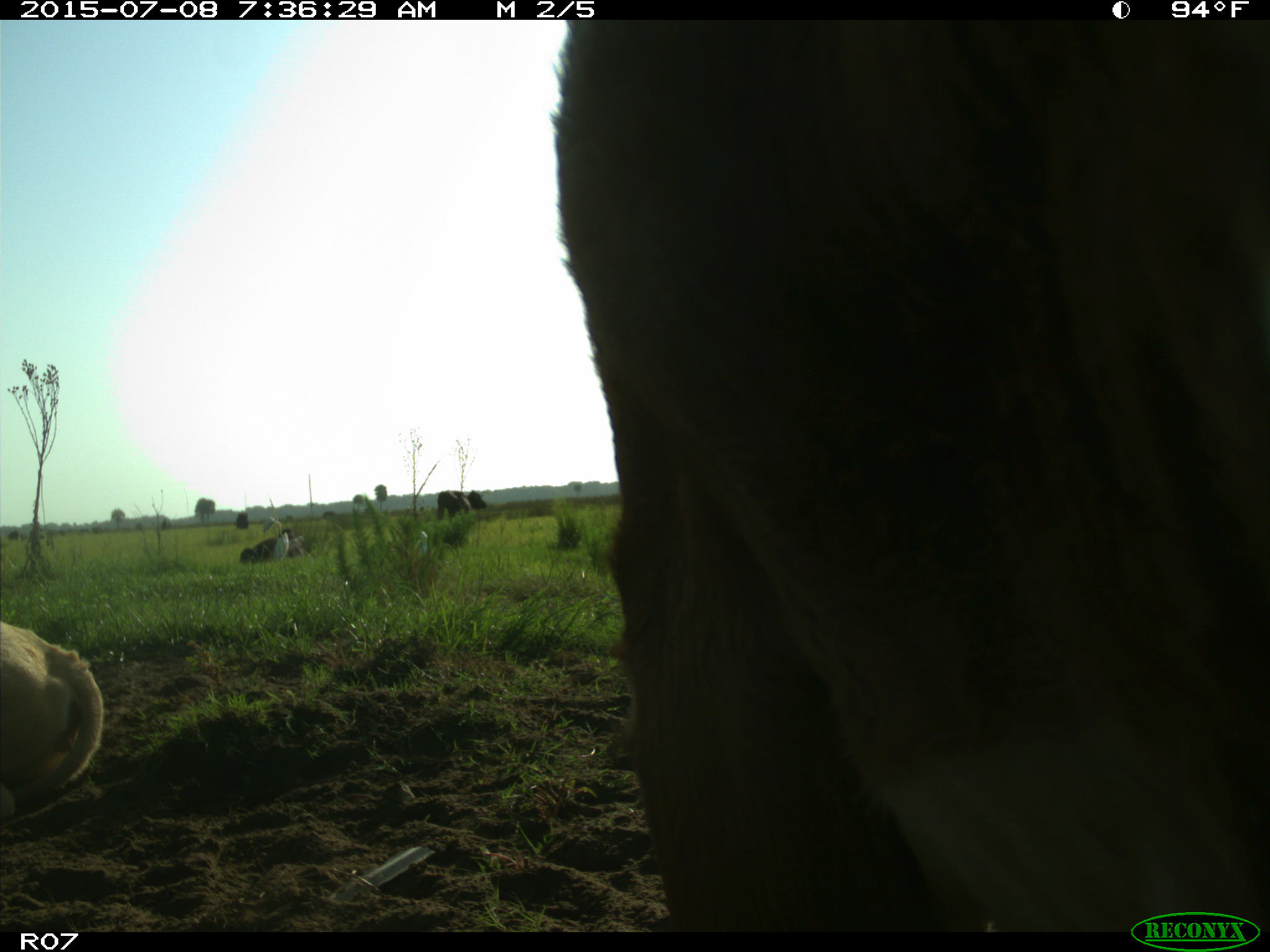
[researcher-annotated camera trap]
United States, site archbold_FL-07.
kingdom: Animalia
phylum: Chordata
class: Mammalia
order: Artiodactyla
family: Bovidae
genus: Bos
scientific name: Bos taurus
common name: domestic cow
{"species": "Bos taurus (domestic cow)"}